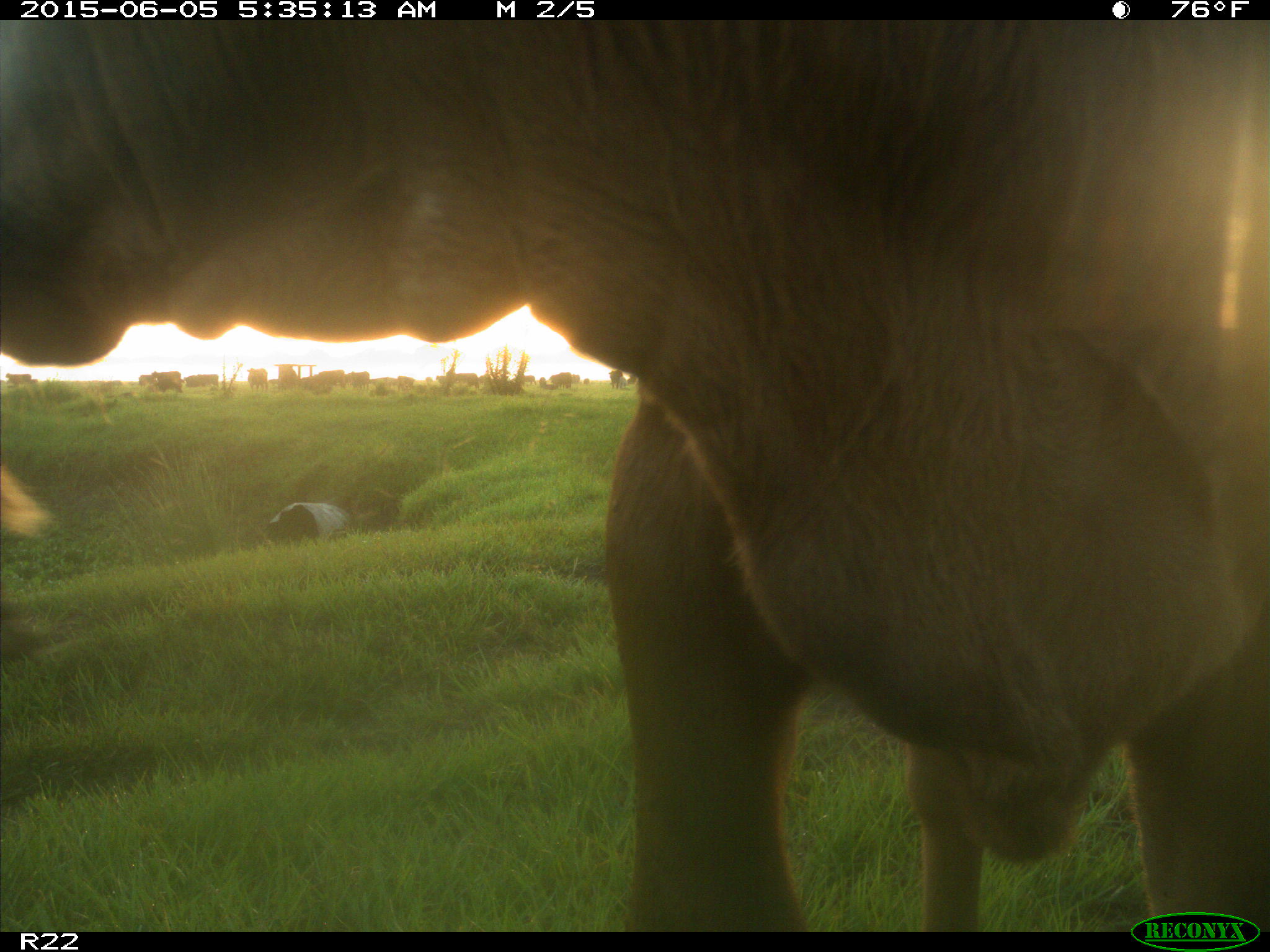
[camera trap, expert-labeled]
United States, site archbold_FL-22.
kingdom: Animalia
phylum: Chordata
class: Mammalia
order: Artiodactyla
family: Bovidae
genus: Bos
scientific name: Bos taurus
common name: domestic cow